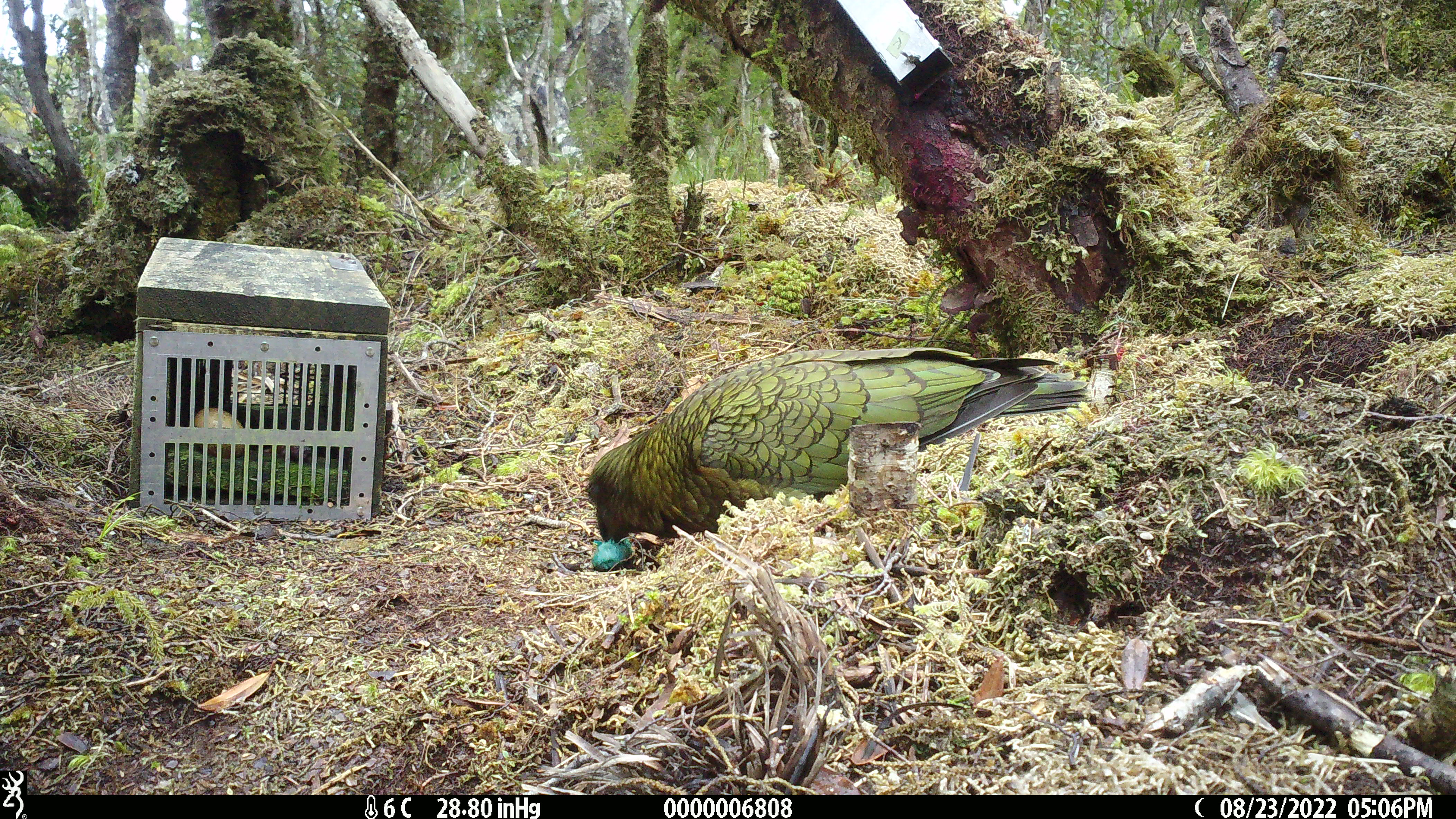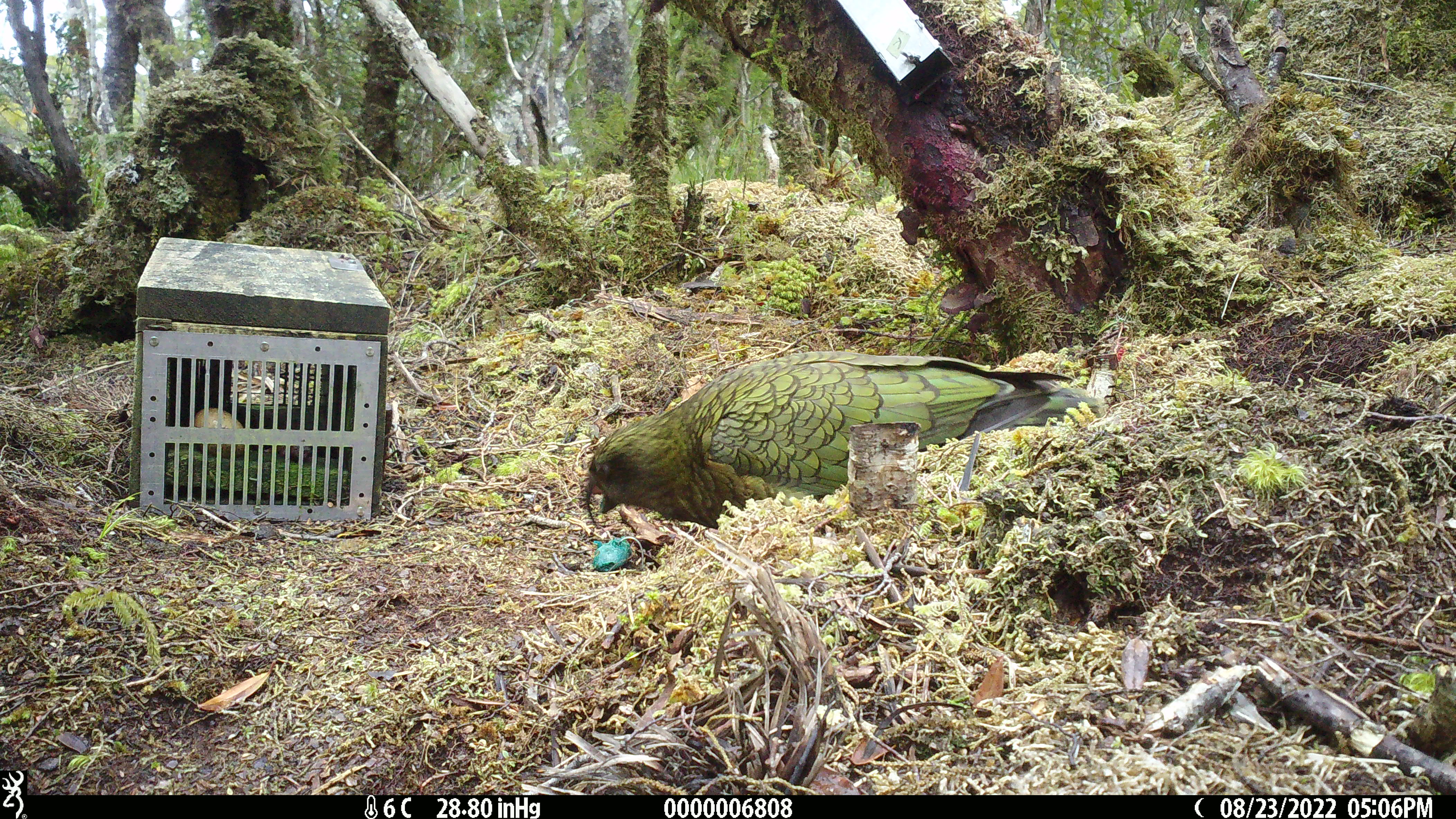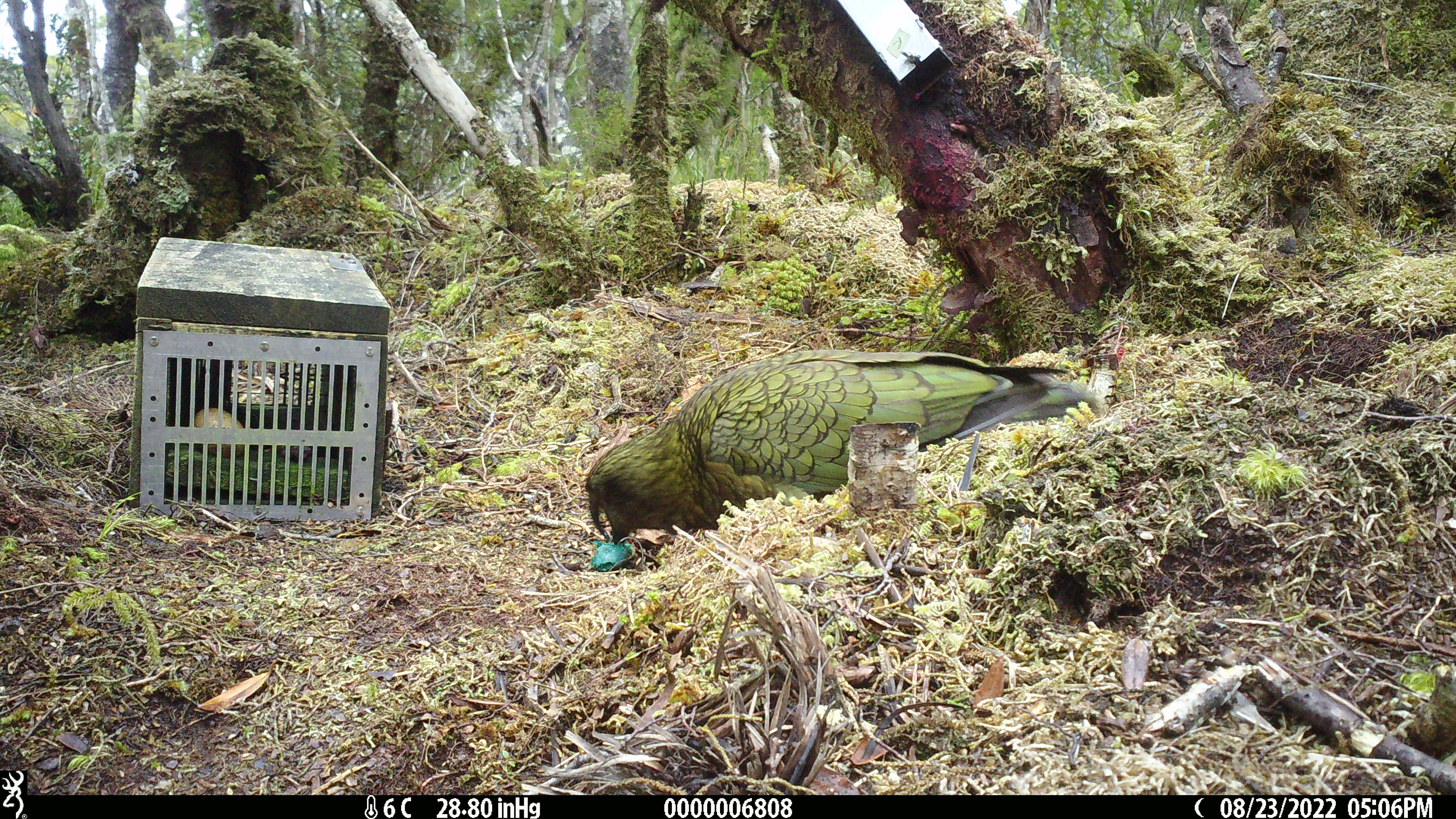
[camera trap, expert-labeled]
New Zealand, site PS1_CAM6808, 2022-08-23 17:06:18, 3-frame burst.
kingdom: Animalia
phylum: Chordata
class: Aves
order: Psittaciformes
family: Strigopidae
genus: Nestor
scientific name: Nestor notabilis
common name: kea